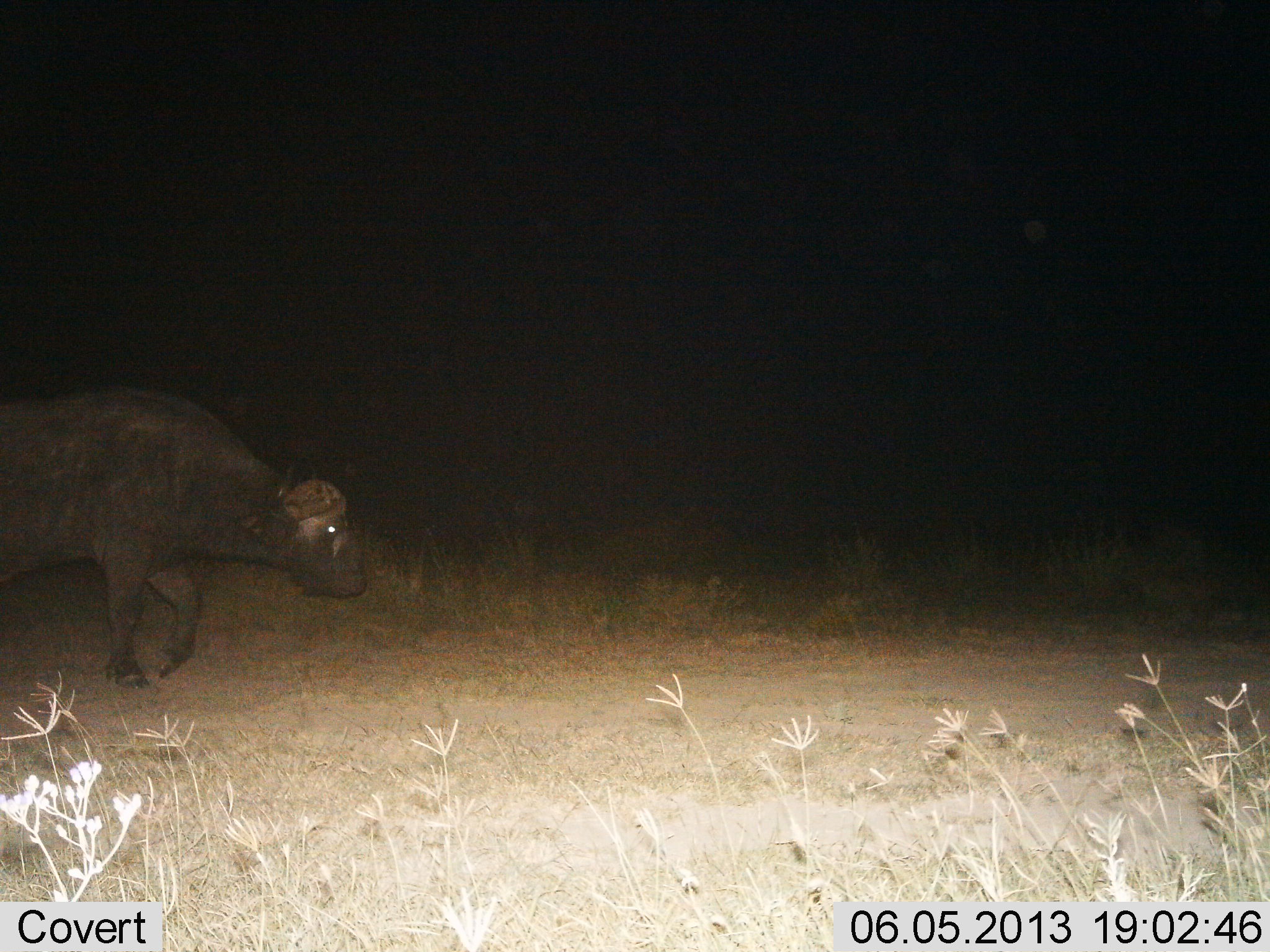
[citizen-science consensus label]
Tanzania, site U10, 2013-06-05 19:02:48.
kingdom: Animalia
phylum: Chordata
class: Mammalia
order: Artiodactyla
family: Bovidae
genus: Syncerus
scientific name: Syncerus caffer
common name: cape buffalo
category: buffalo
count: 1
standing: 11%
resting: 0%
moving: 89%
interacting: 0%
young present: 0%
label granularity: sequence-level